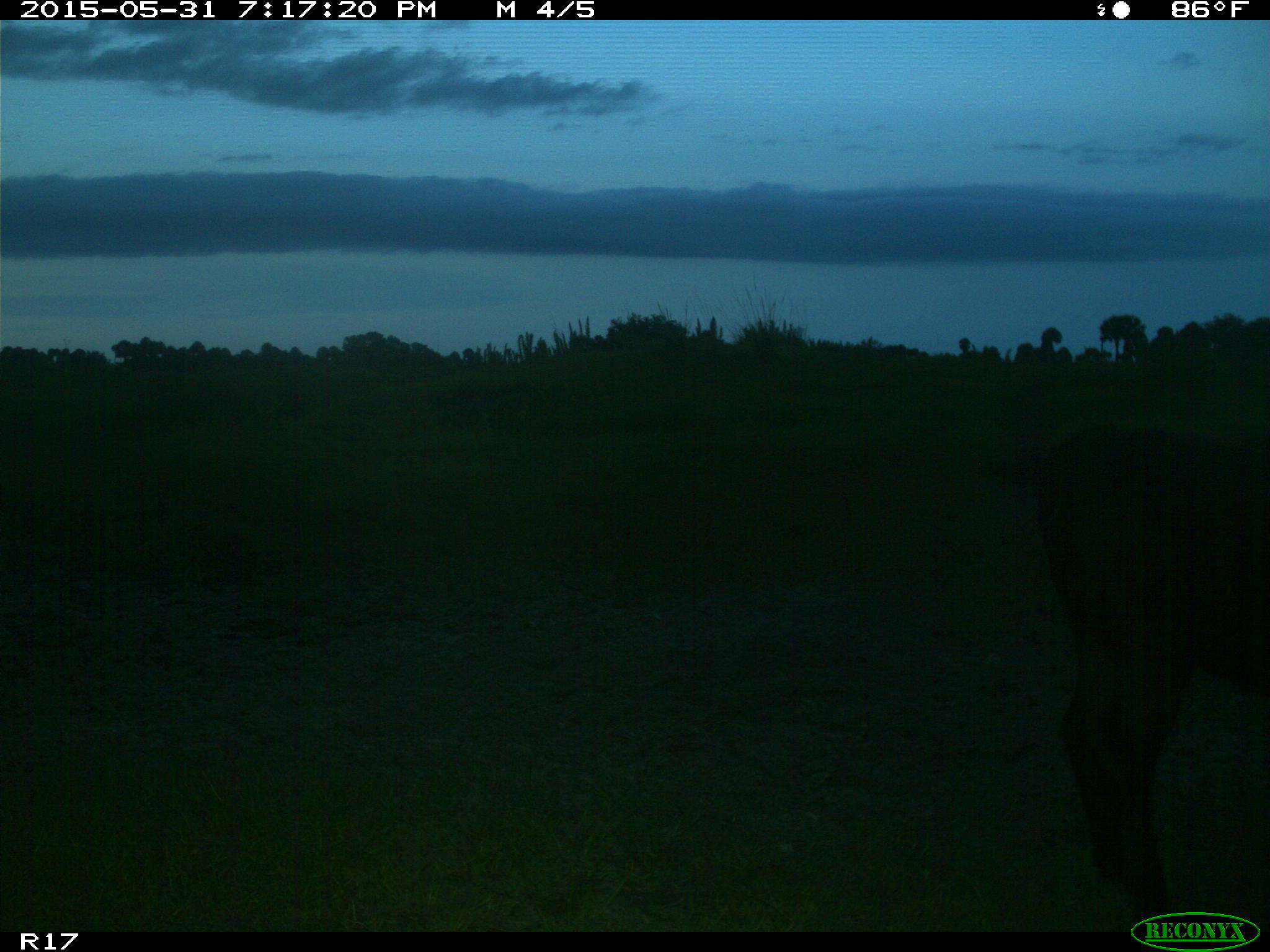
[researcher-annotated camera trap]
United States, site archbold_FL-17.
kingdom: Animalia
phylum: Chordata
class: Mammalia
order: Artiodactyla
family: Bovidae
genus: Bos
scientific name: Bos taurus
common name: domestic cow